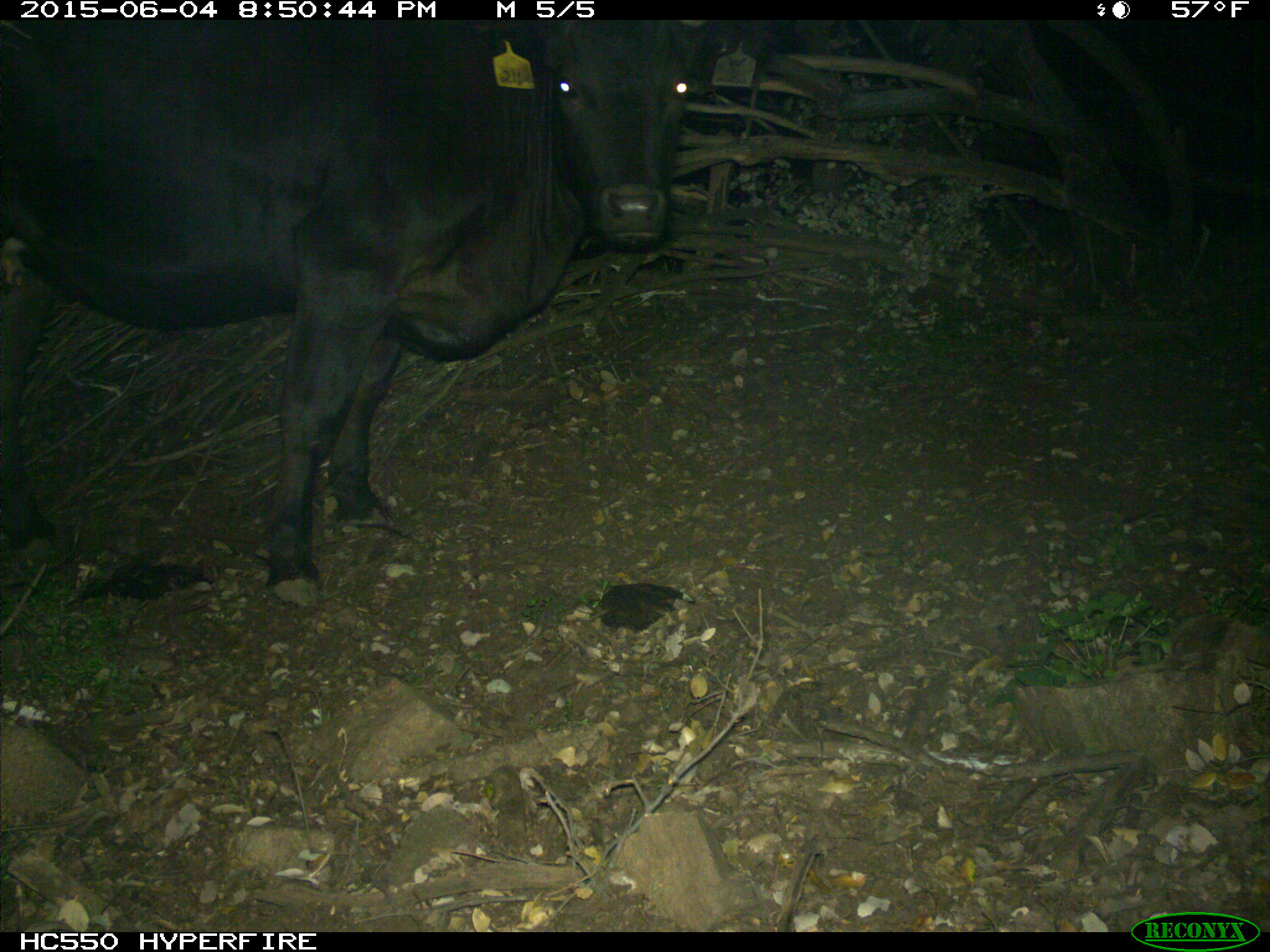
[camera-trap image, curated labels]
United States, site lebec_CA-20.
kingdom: Animalia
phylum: Chordata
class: Mammalia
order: Artiodactyla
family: Bovidae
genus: Bos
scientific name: Bos taurus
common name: domestic cow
Bos taurus (domestic cow).